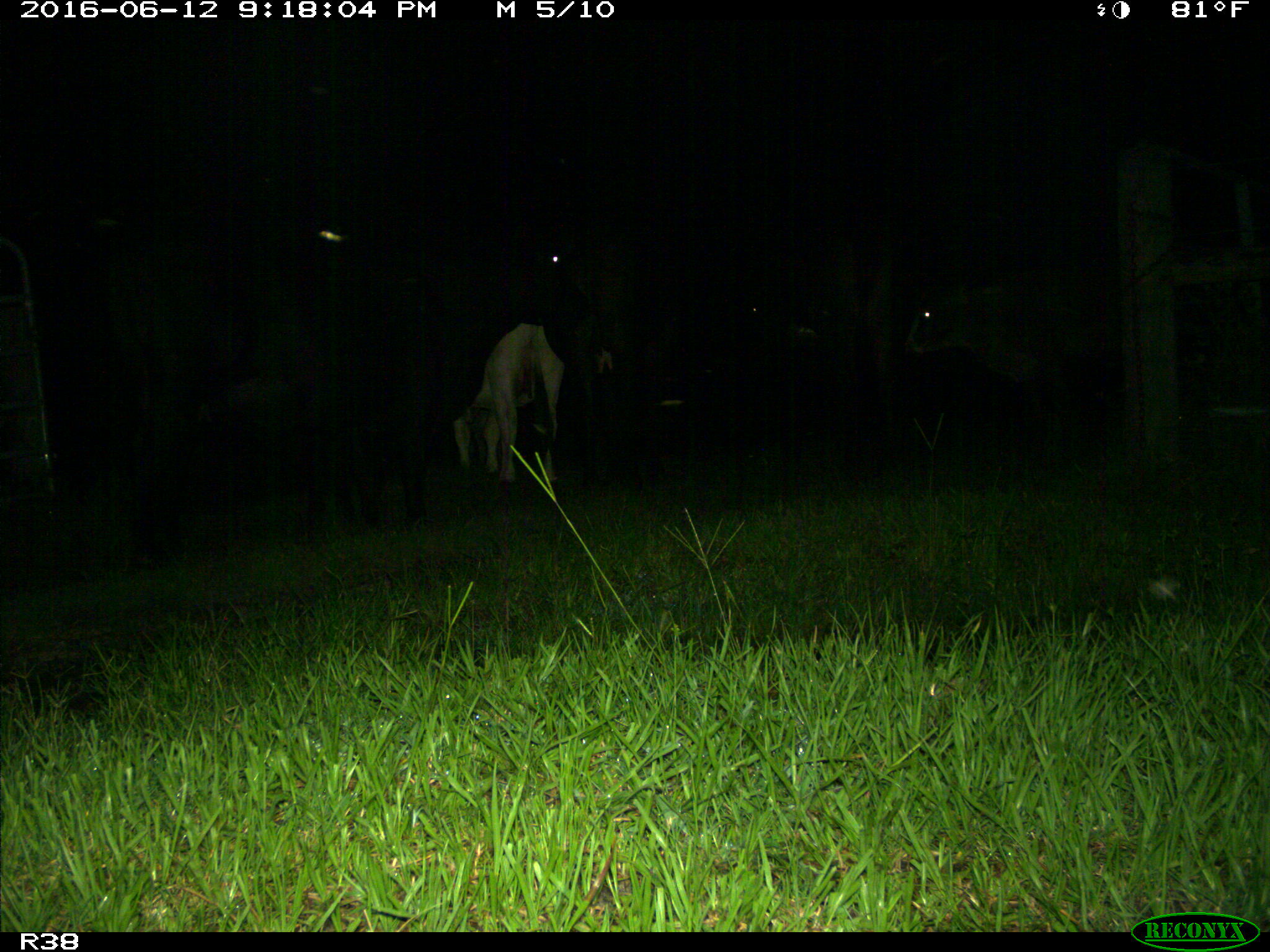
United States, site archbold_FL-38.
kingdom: Animalia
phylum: Chordata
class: Mammalia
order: Artiodactyla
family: Bovidae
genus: Bos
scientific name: Bos taurus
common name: domestic cow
Bos taurus (domestic cow).